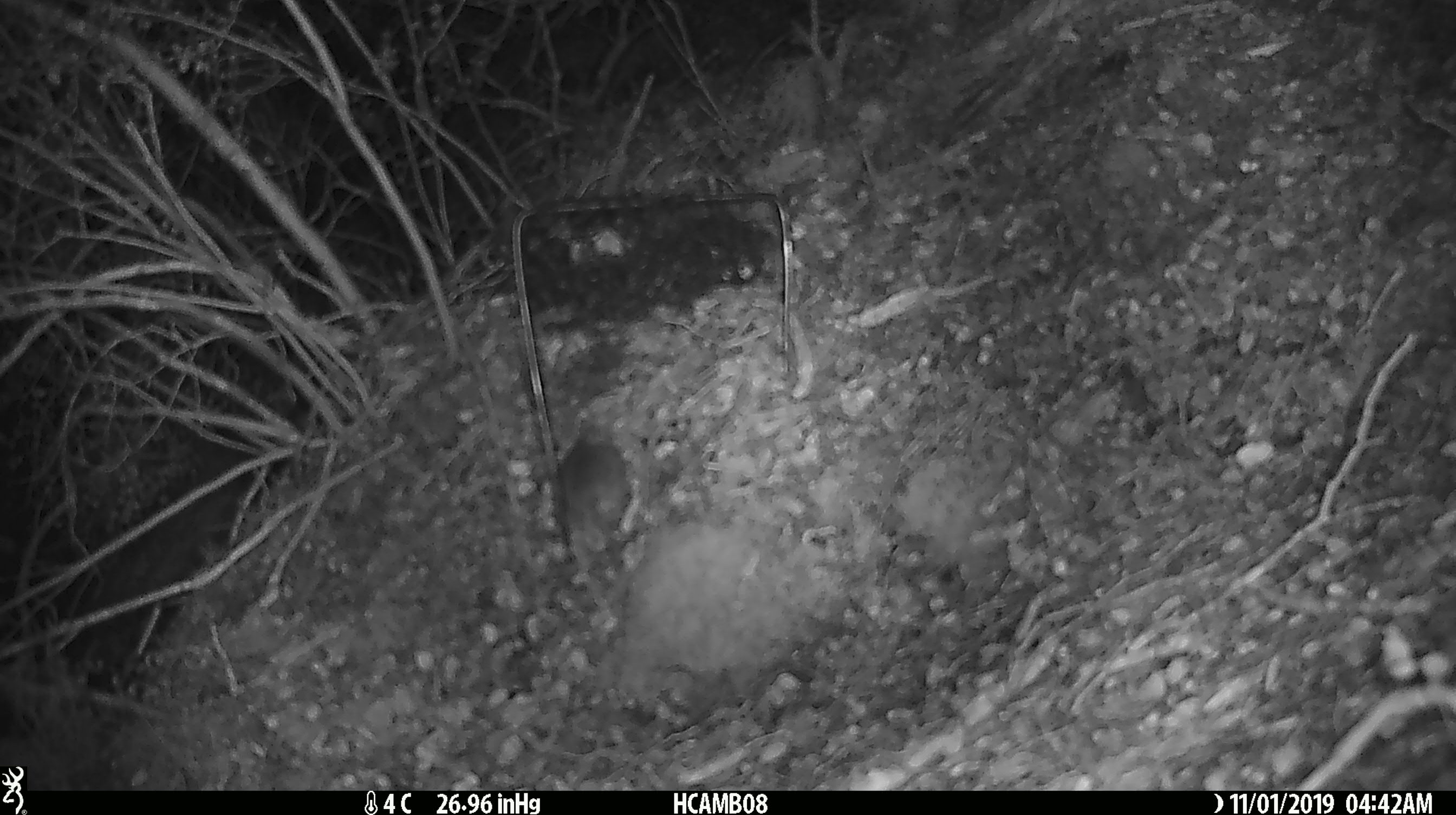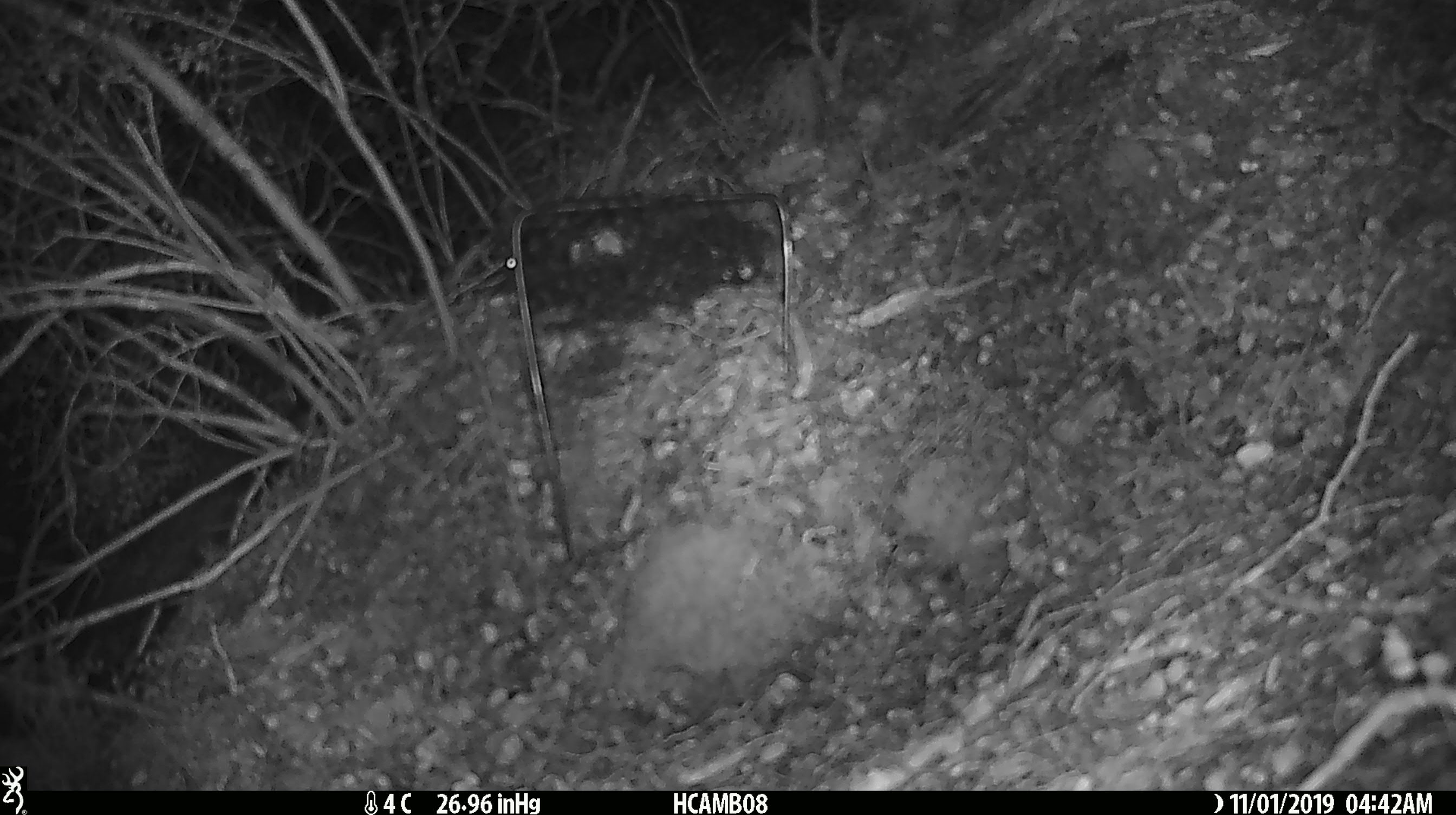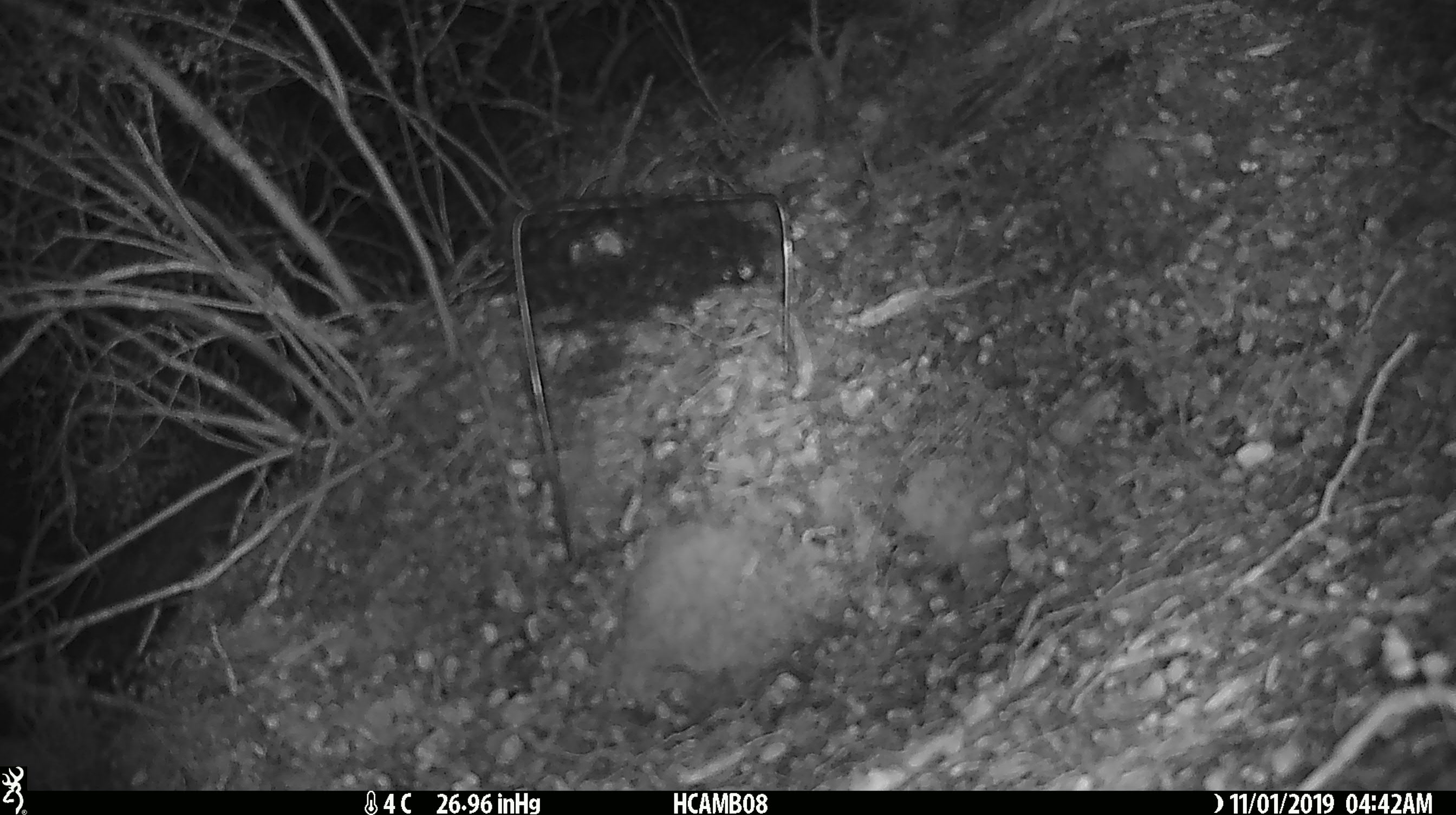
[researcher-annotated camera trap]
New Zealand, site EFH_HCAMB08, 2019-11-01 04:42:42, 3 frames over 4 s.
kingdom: Animalia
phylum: Chordata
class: Mammalia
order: Rodentia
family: Muridae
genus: Mus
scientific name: Mus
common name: mouse